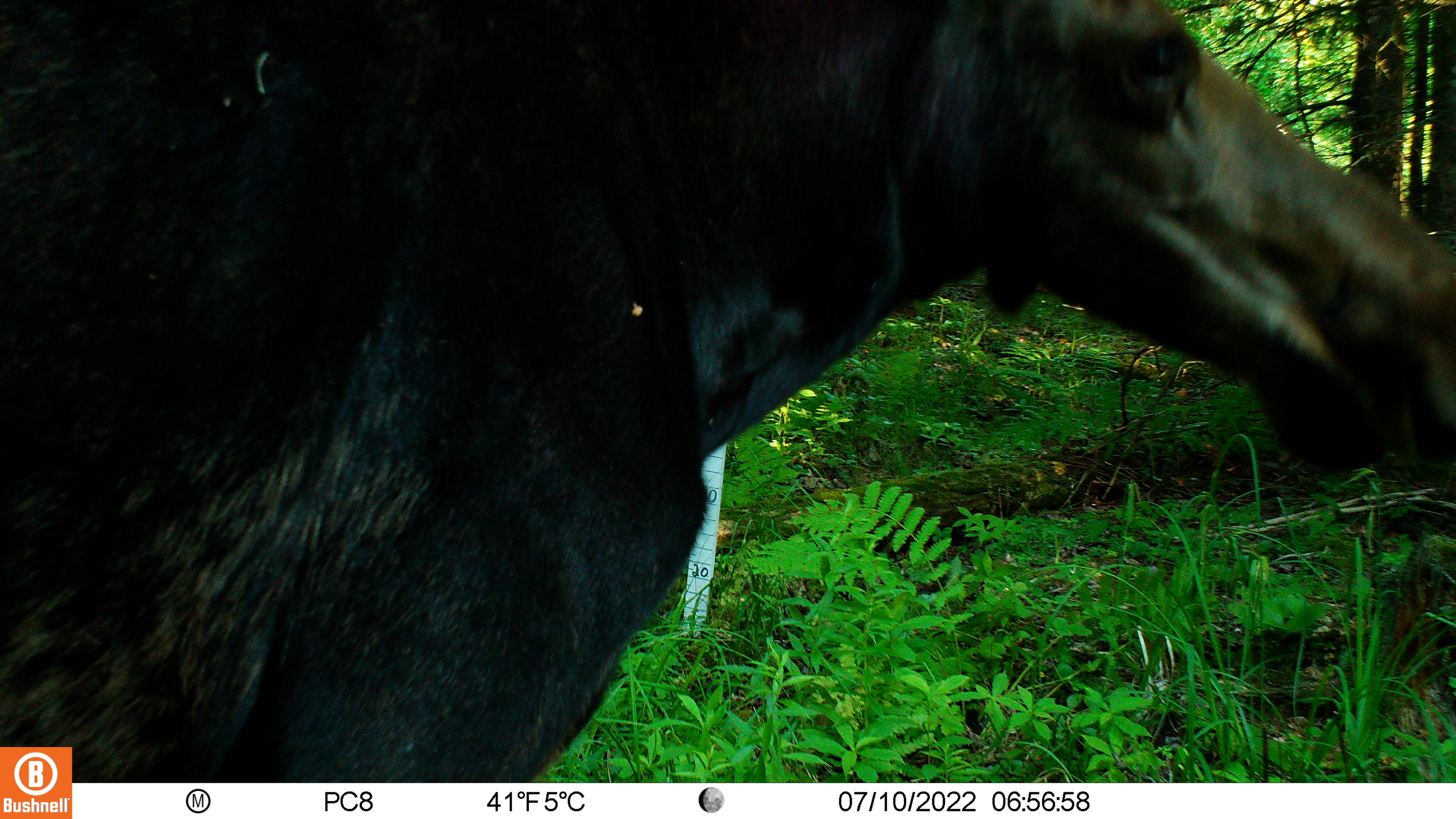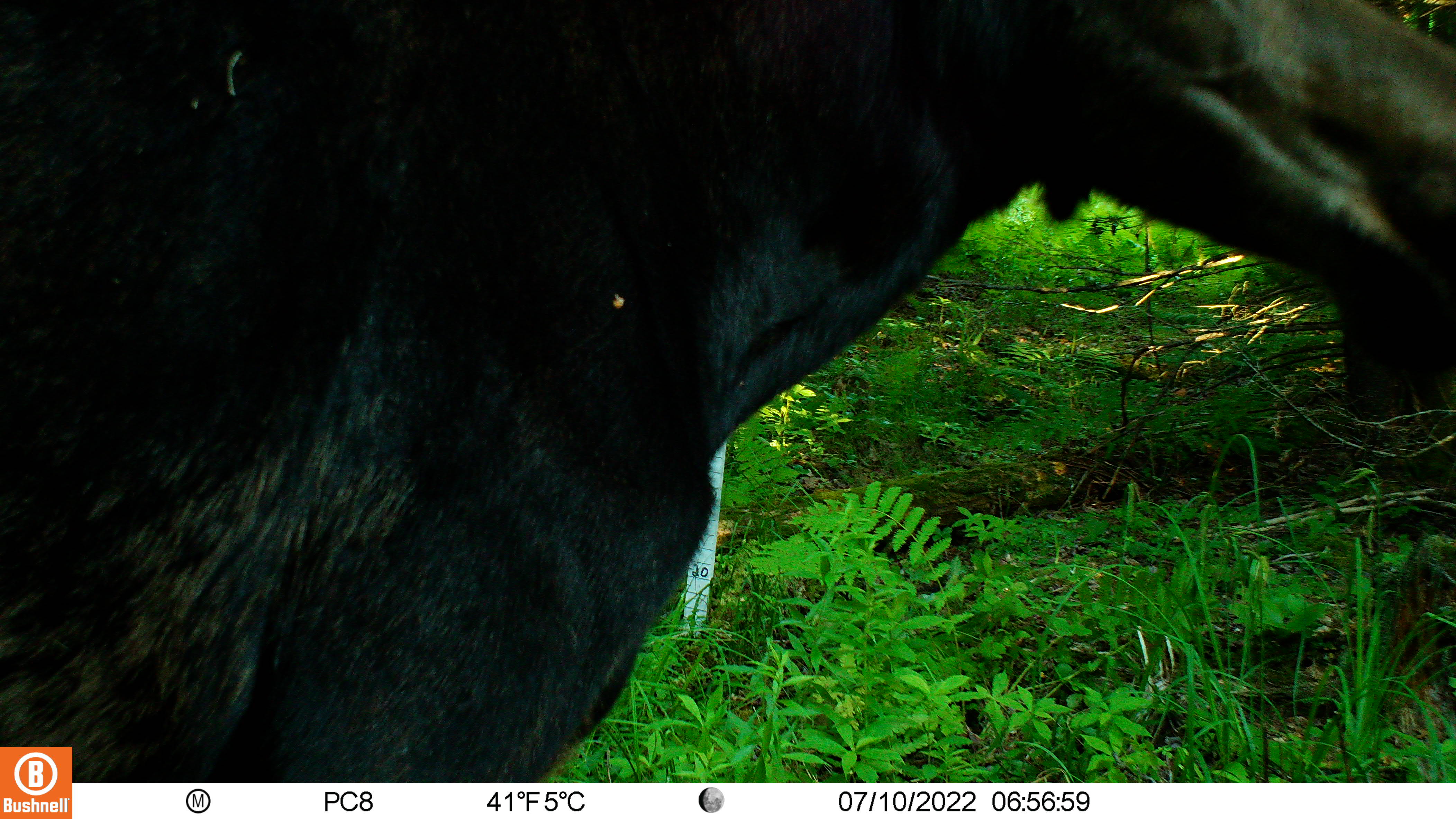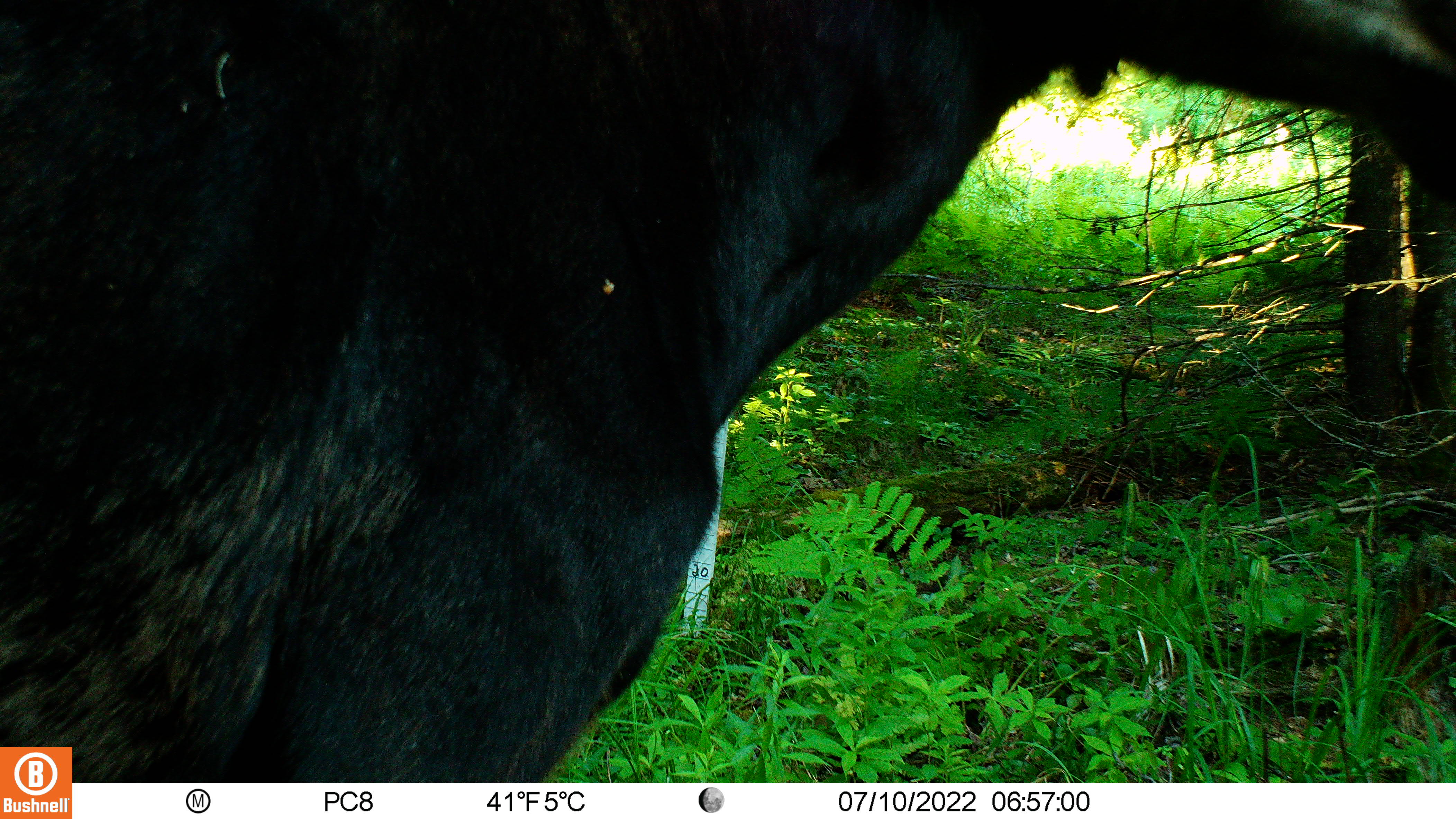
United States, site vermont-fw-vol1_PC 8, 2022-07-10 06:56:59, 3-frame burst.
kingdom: Animalia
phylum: Chordata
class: Mammalia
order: Artiodactyla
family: Cervidae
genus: Alces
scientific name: Alces alces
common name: moose